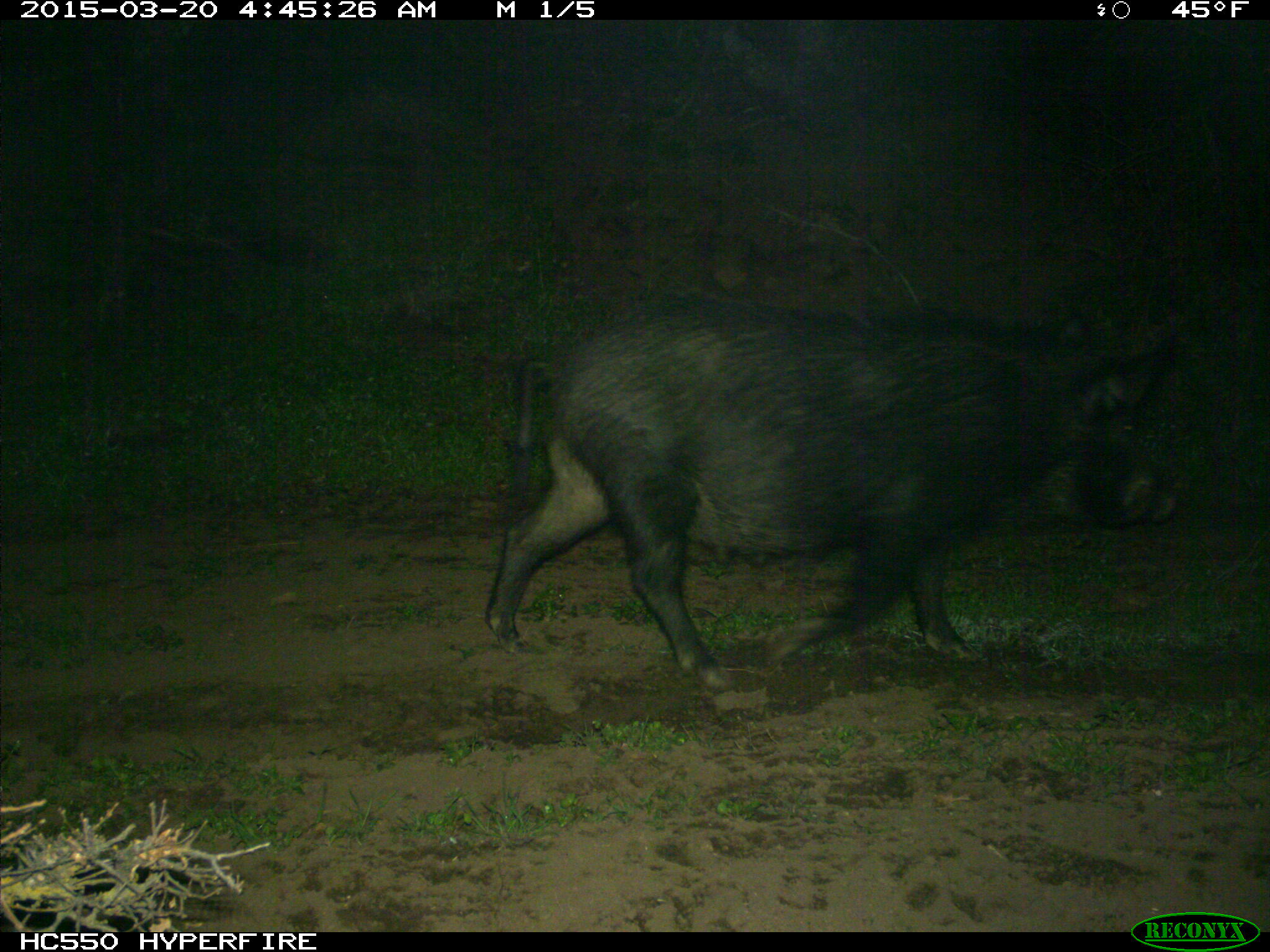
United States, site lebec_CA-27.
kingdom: Animalia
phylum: Chordata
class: Mammalia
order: Artiodactyla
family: Suidae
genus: Sus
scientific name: Sus scrofa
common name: wild boar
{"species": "Sus scrofa (wild boar)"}